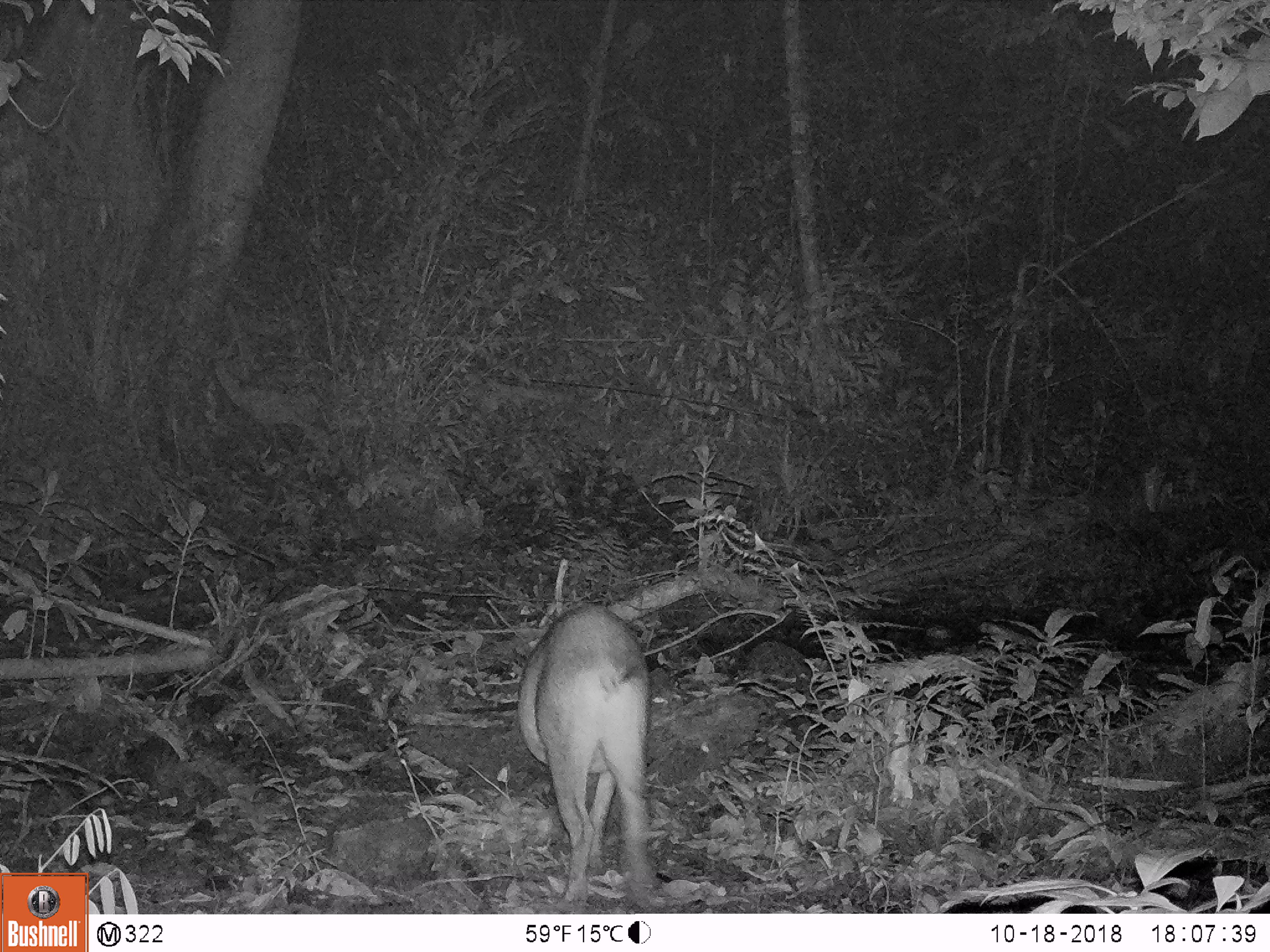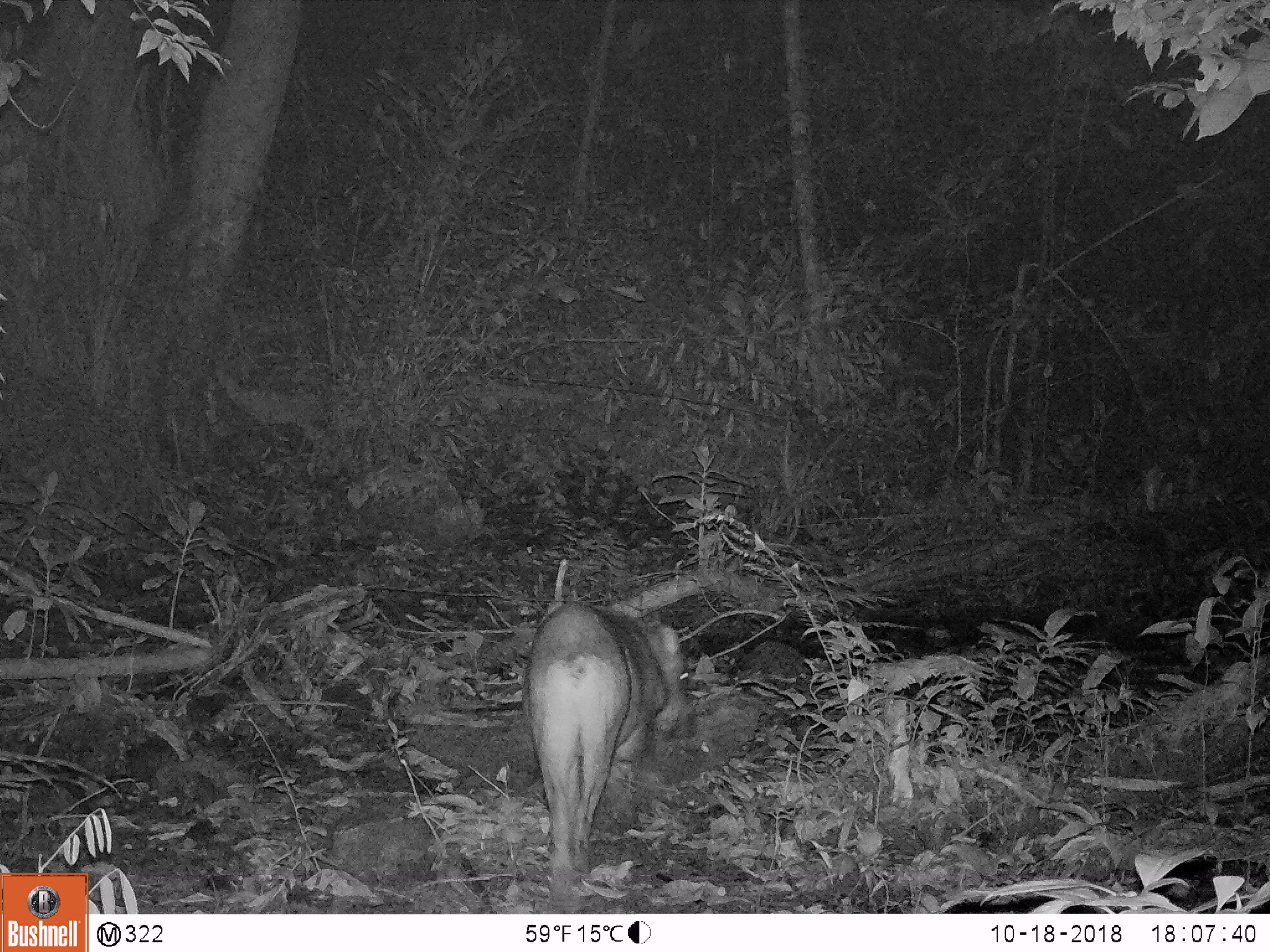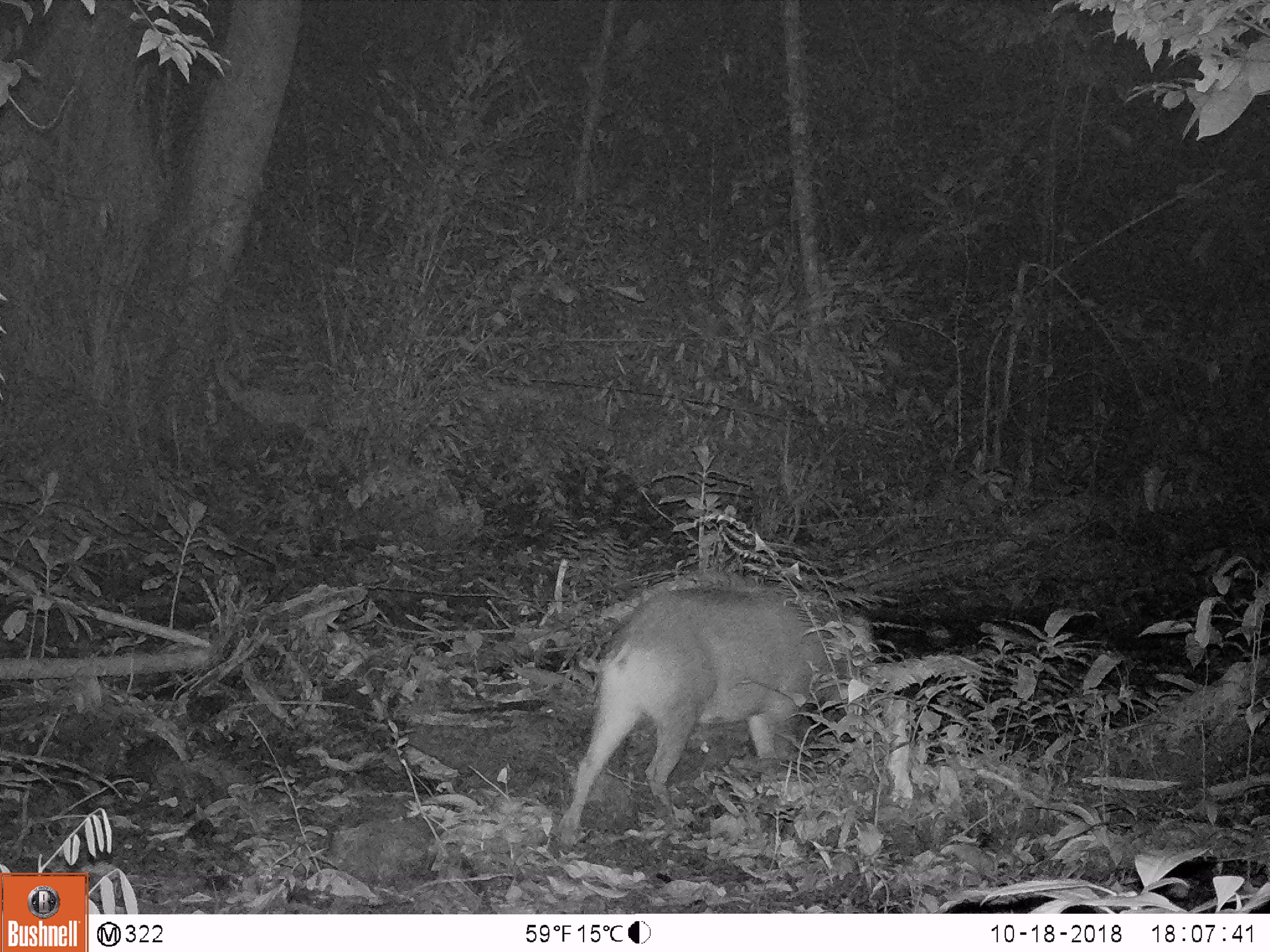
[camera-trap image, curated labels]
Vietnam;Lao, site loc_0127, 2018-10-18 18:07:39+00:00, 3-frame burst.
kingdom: Animalia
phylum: Chordata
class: Mammalia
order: Artiodactyla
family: Suidae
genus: Sus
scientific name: Sus scrofa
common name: eurasian wild pig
Eurasian wild pig (Sus scrofa). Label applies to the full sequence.